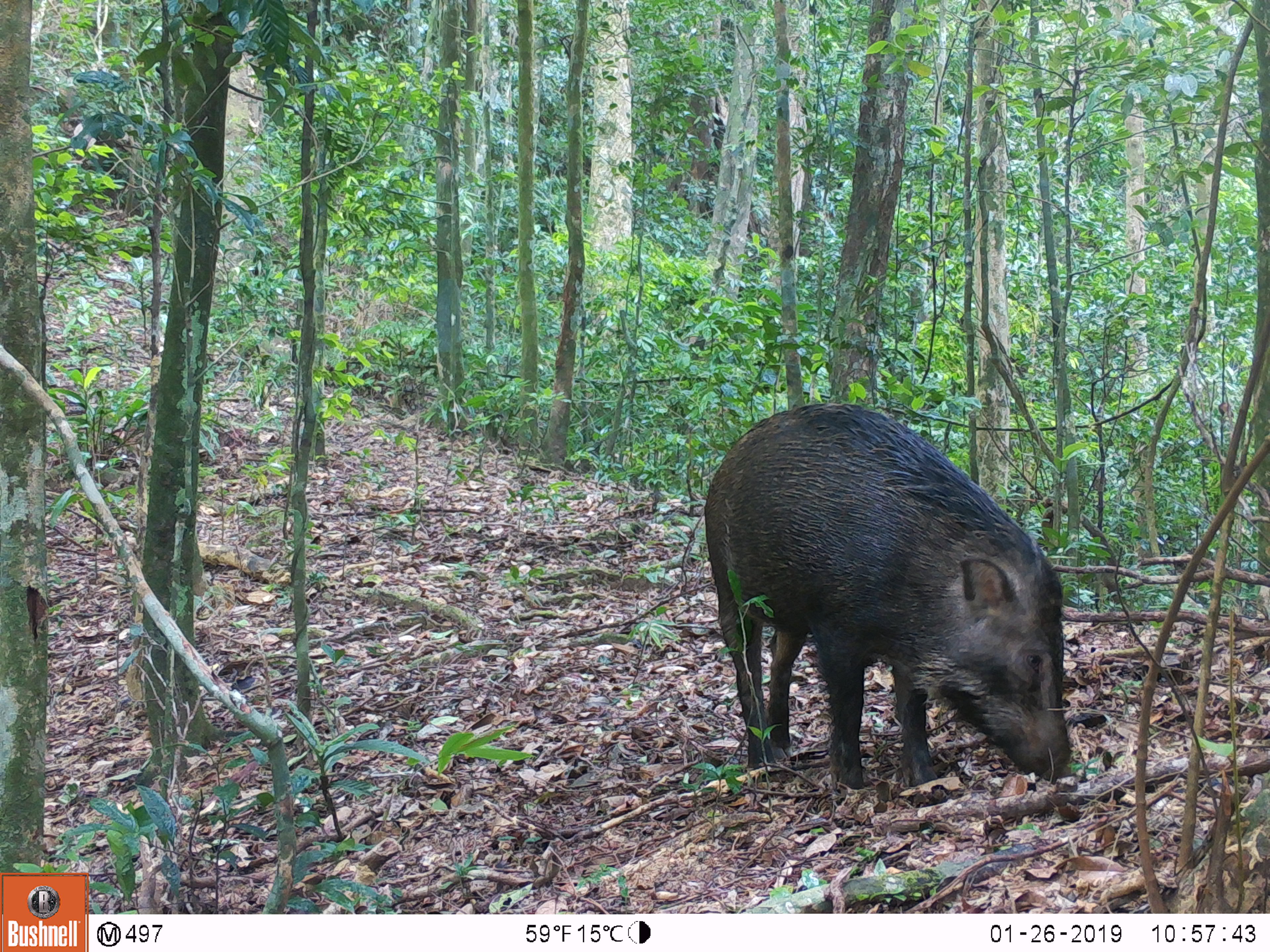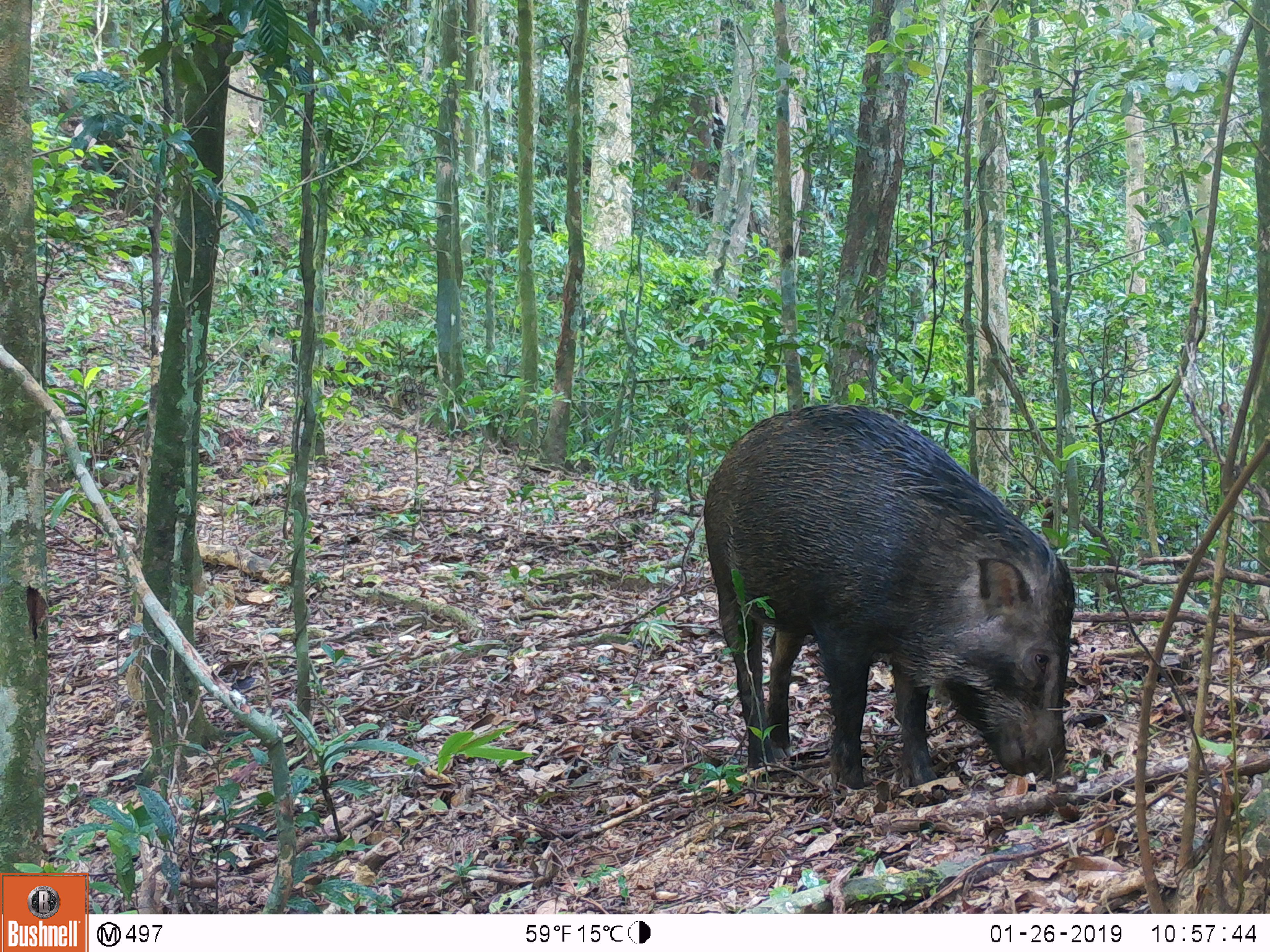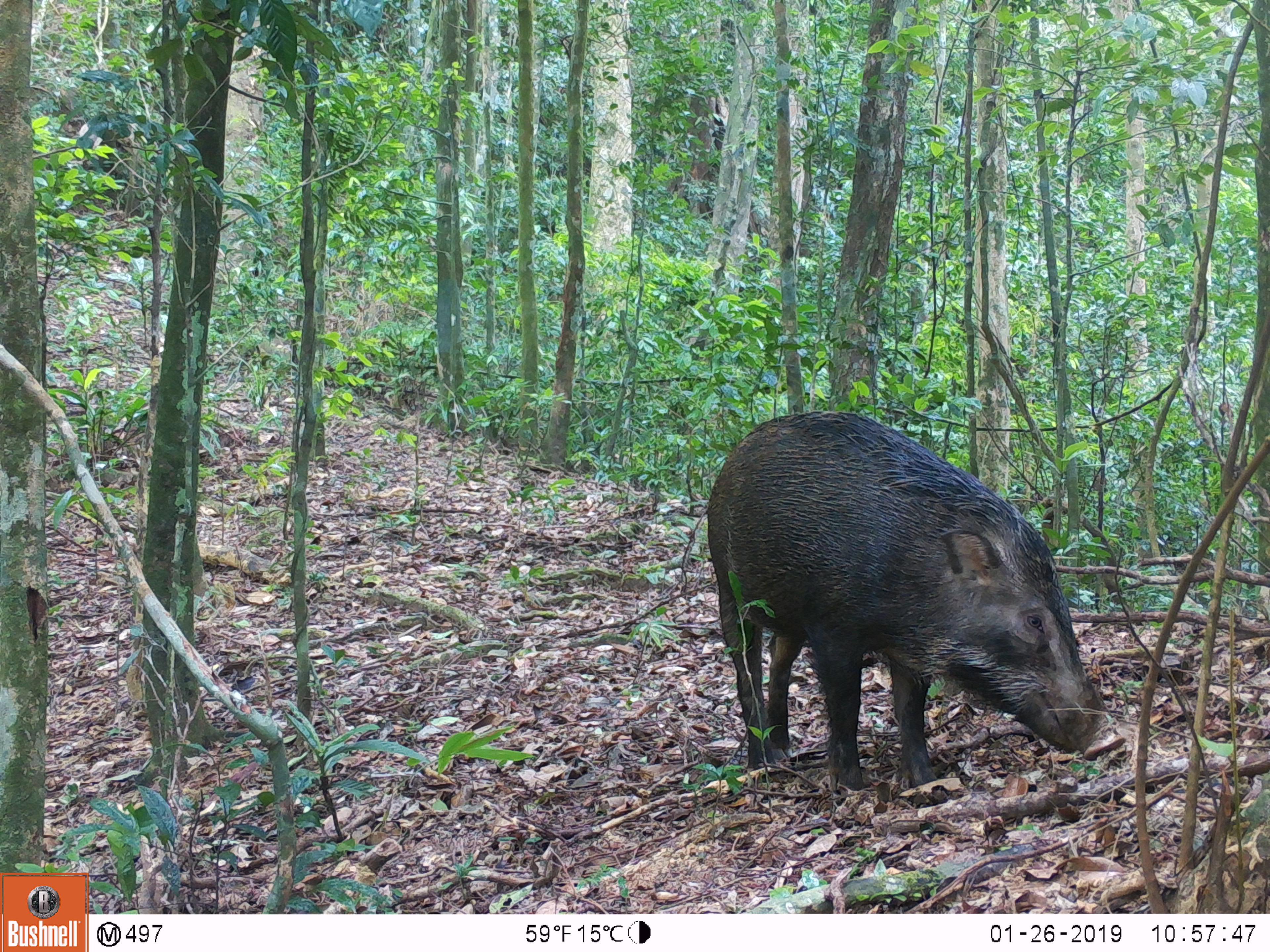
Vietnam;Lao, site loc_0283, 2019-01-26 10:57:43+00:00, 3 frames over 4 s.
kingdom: Animalia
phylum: Chordata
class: Mammalia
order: Artiodactyla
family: Suidae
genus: Sus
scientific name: Sus scrofa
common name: eurasian wild pig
Eurasian wild pig (Sus scrofa). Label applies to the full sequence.